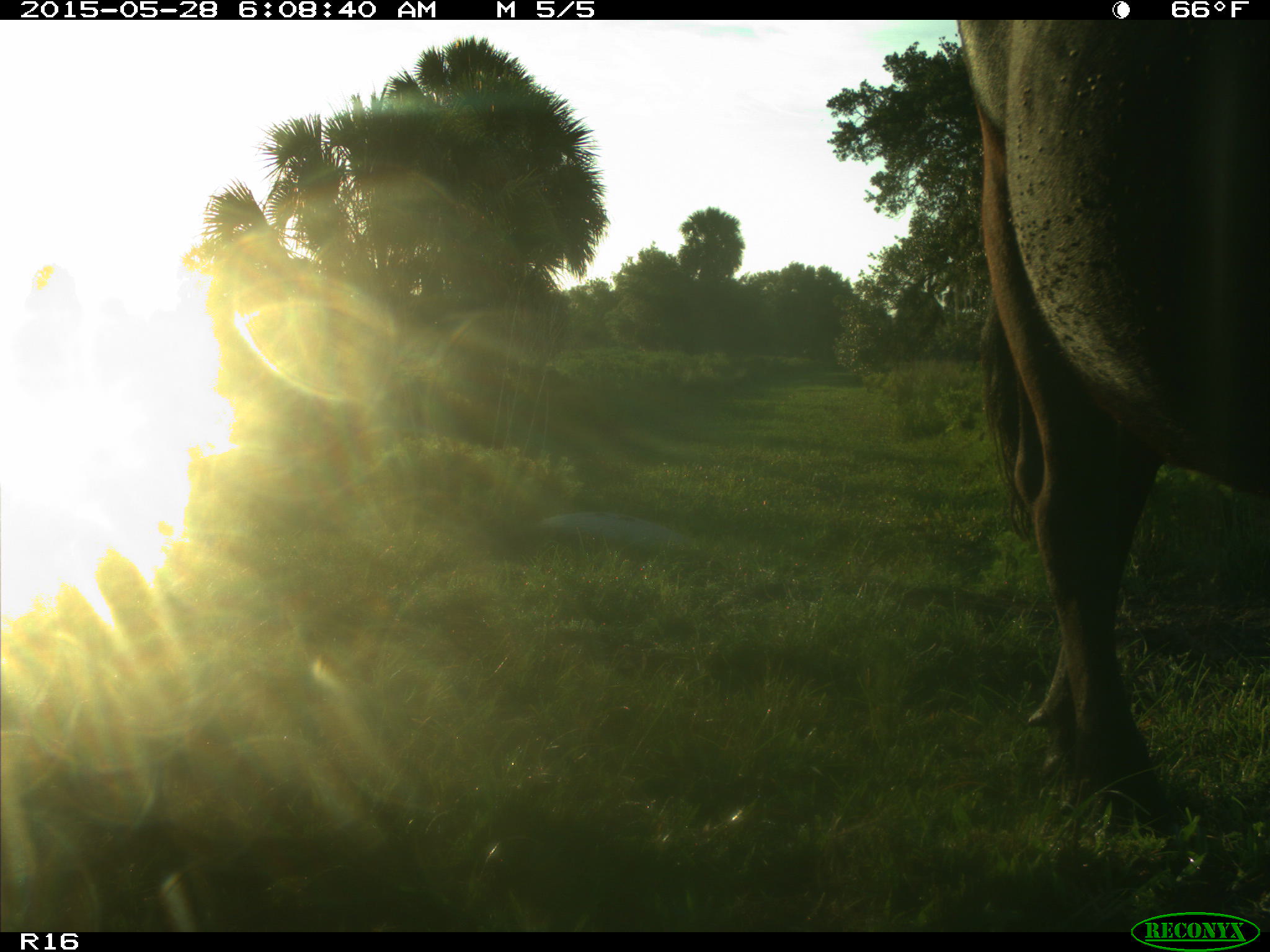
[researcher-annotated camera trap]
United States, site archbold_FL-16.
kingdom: Animalia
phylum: Chordata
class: Mammalia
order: Artiodactyla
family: Bovidae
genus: Bos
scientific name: Bos taurus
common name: domestic cow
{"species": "Bos taurus (domestic cow)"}